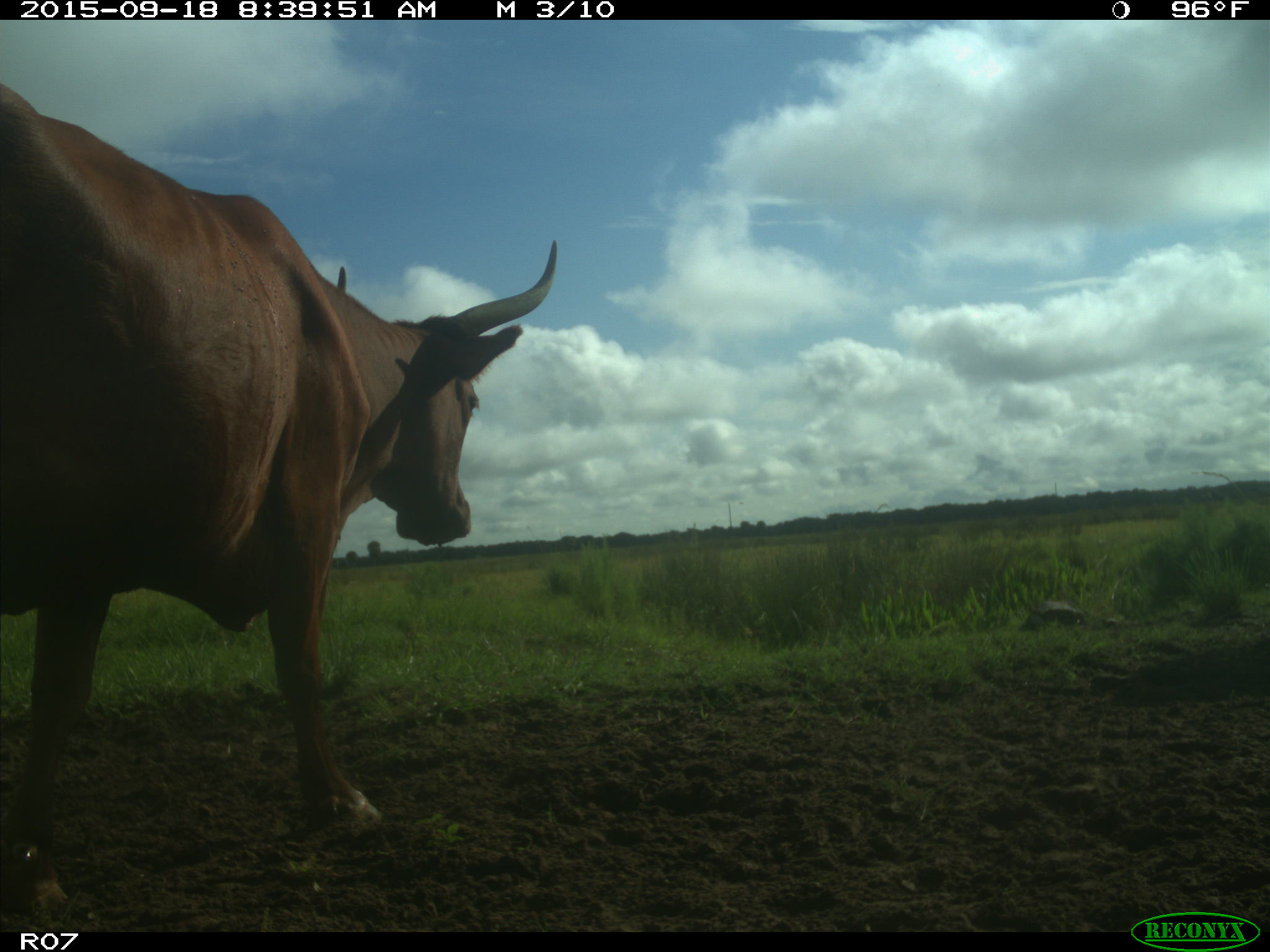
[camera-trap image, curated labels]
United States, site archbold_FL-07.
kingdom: Animalia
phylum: Chordata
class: Mammalia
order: Artiodactyla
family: Bovidae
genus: Bos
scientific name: Bos taurus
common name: domestic cow